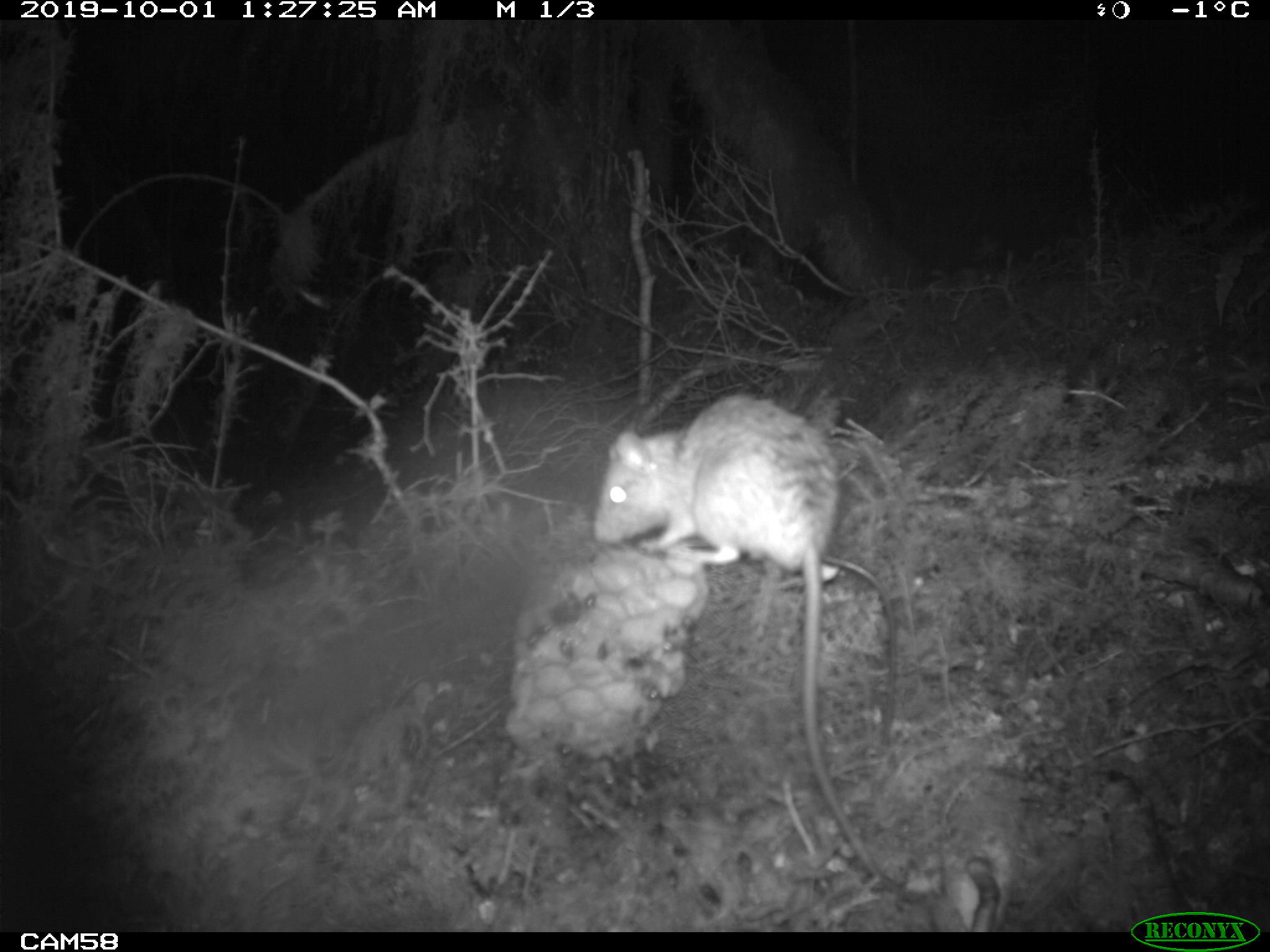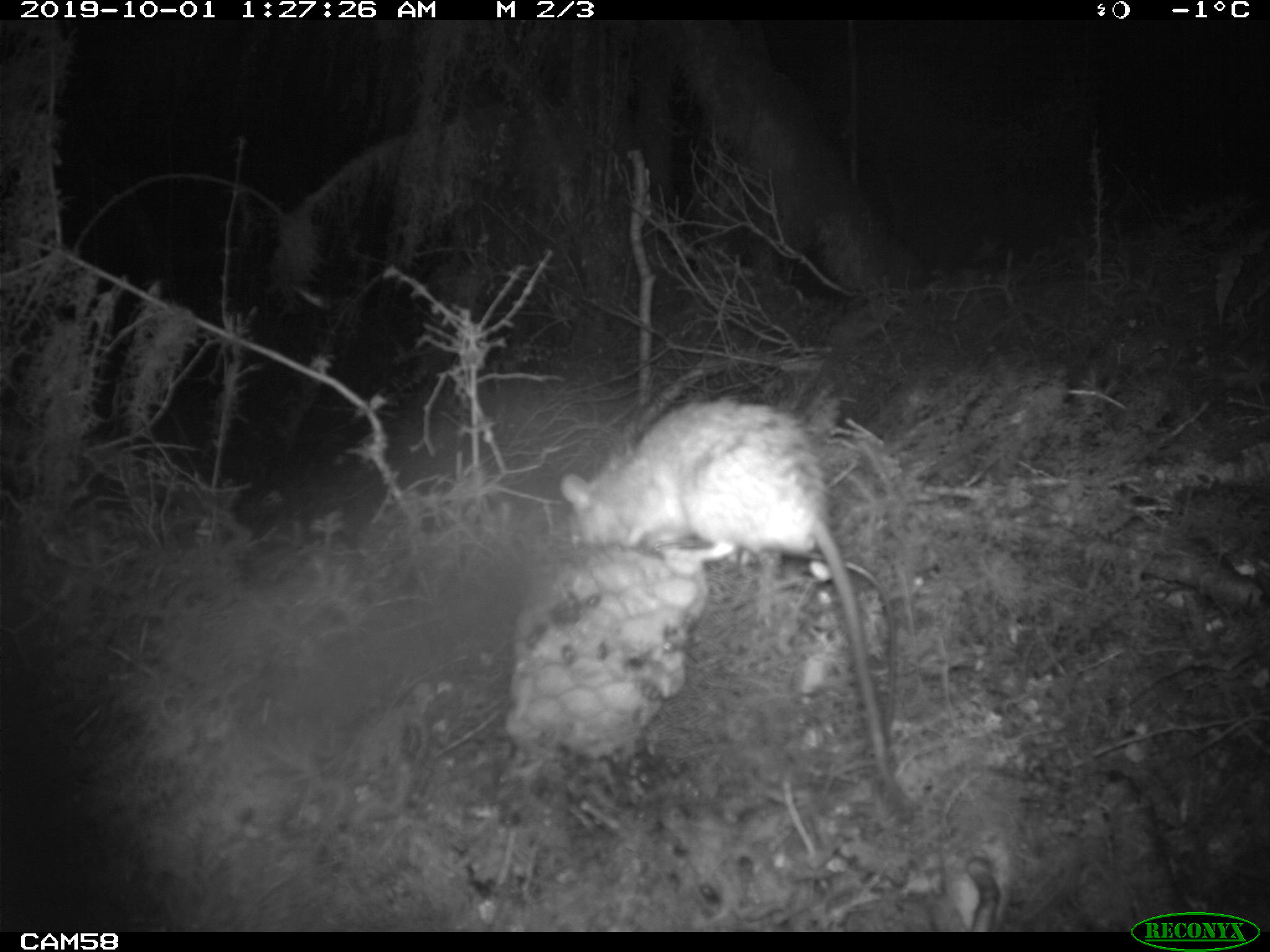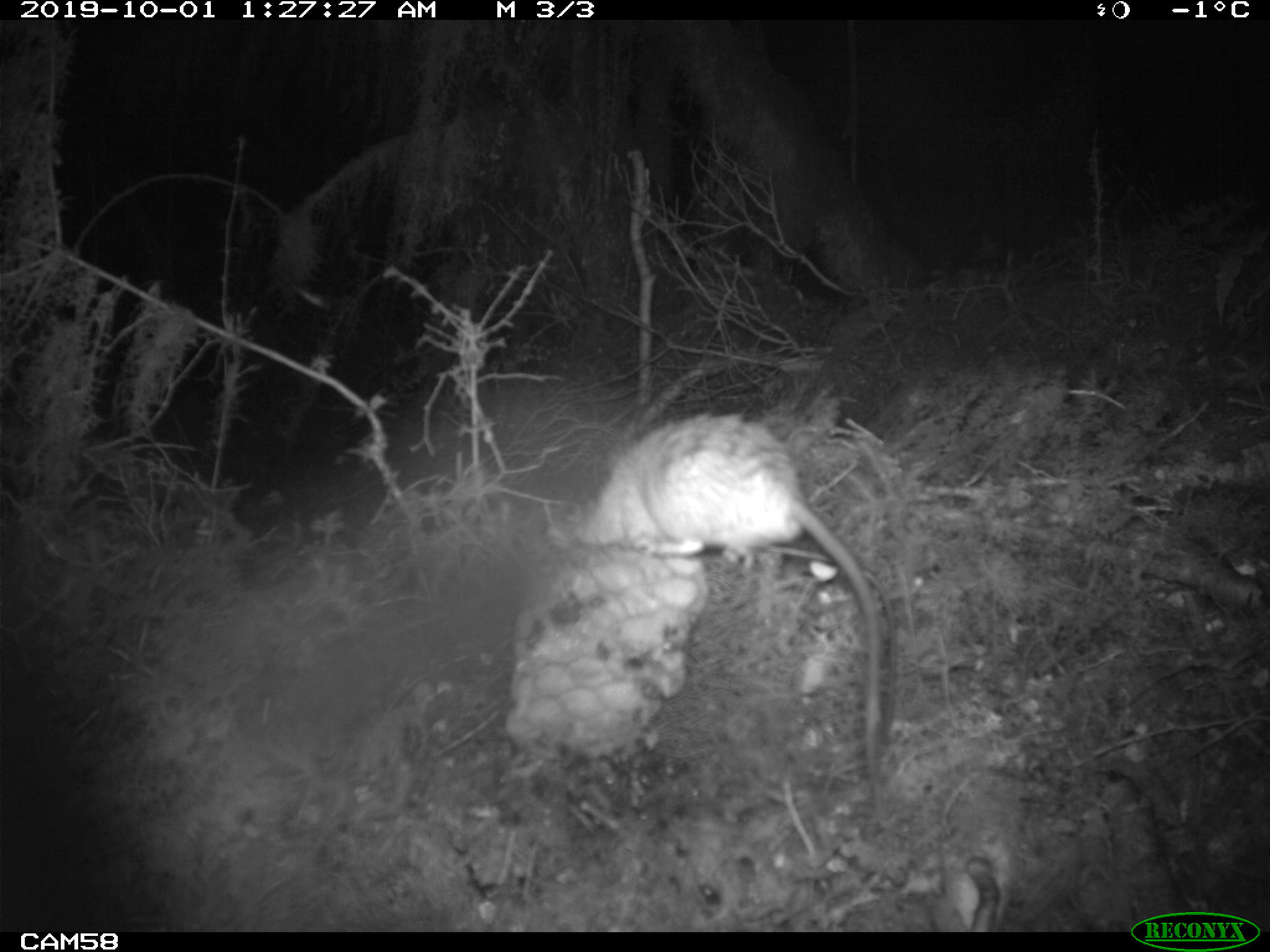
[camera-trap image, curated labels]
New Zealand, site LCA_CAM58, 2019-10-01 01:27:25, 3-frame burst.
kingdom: Animalia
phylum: Chordata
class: Mammalia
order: Rodentia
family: Muridae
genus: Rattus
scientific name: Rattus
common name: rat